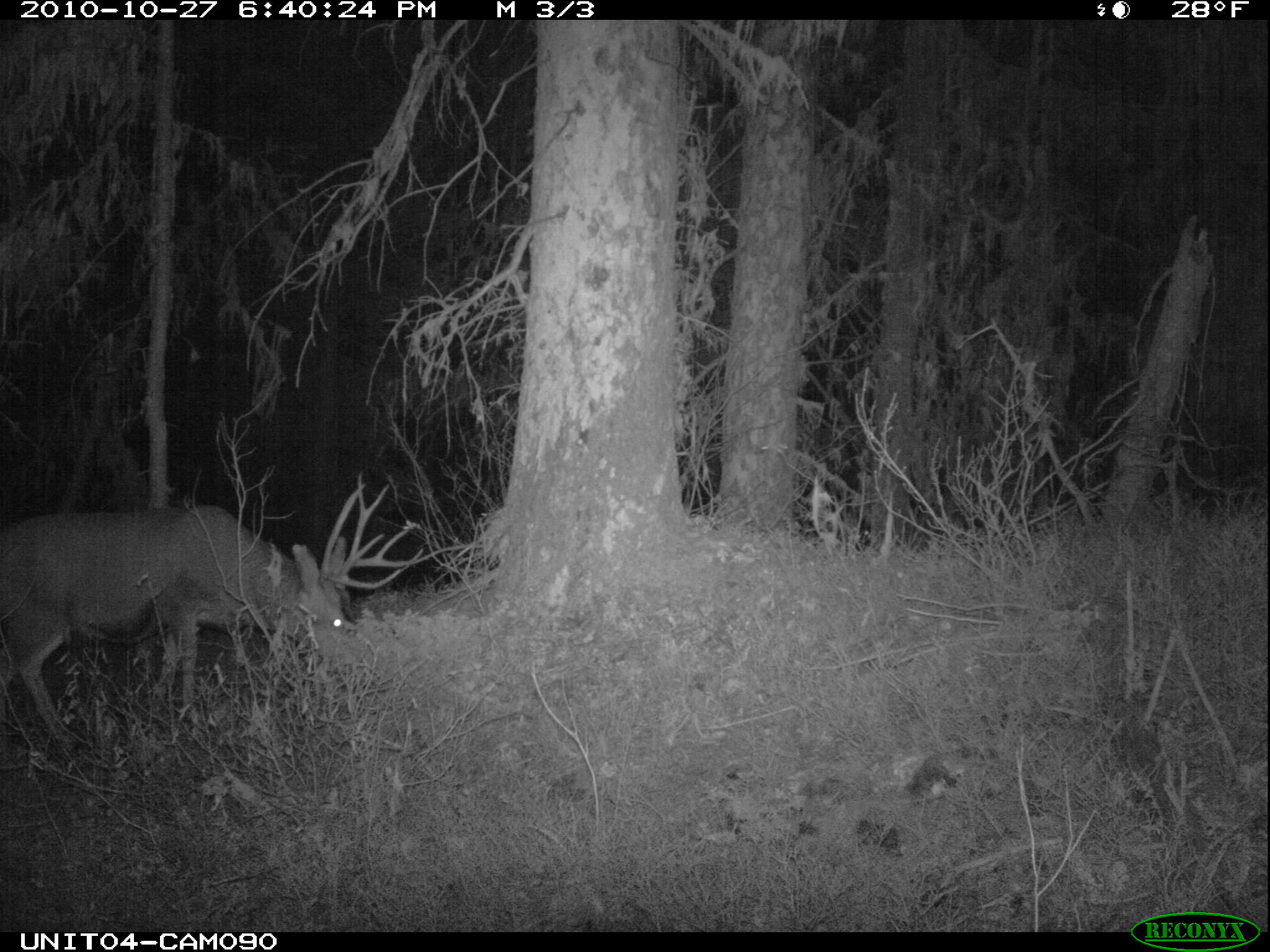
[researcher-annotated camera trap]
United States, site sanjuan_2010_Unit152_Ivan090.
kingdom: Animalia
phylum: Chordata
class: Mammalia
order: Artiodactyla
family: Cervidae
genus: Odocoileus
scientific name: Odocoileus hemionus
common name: mule deer